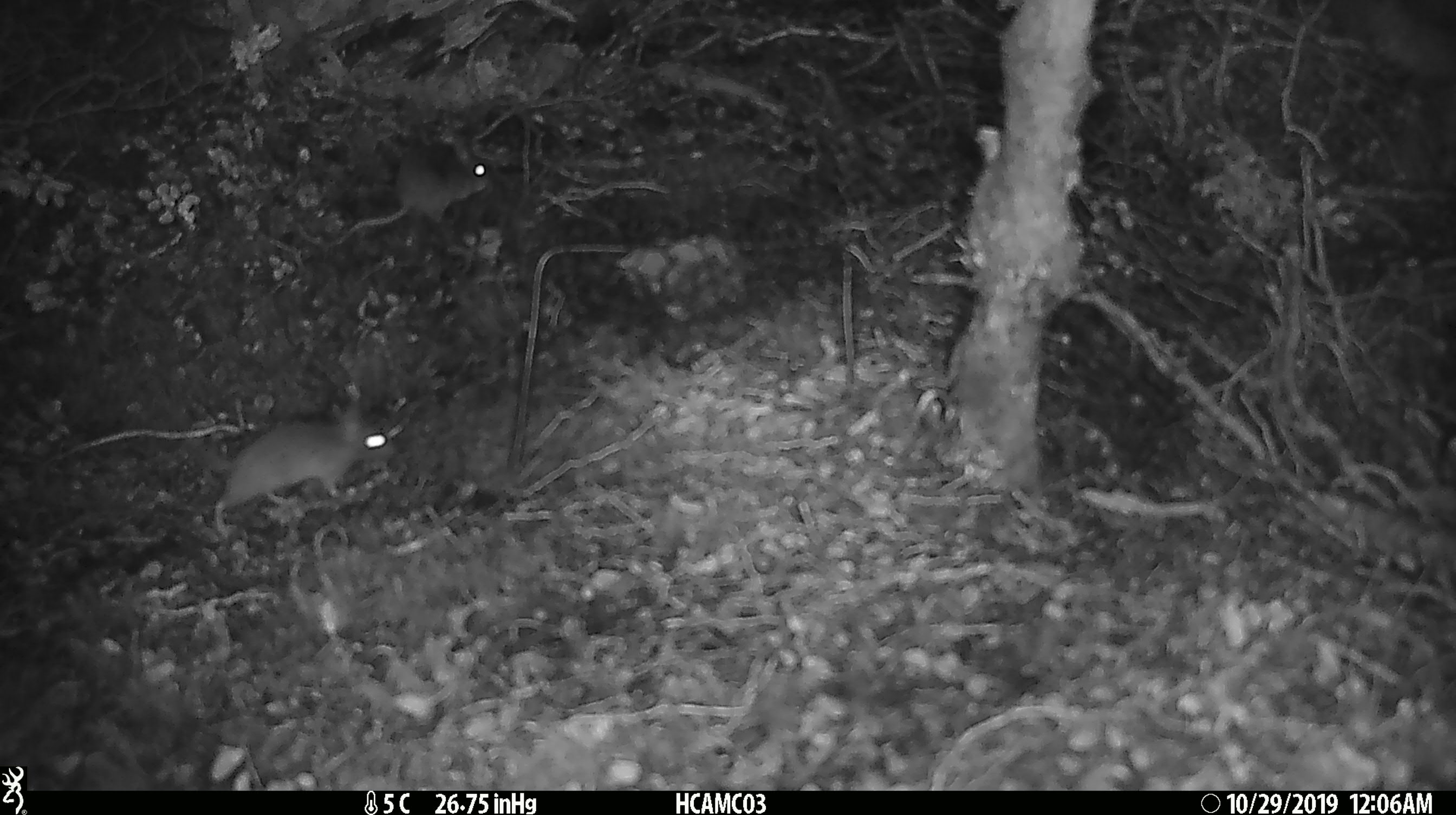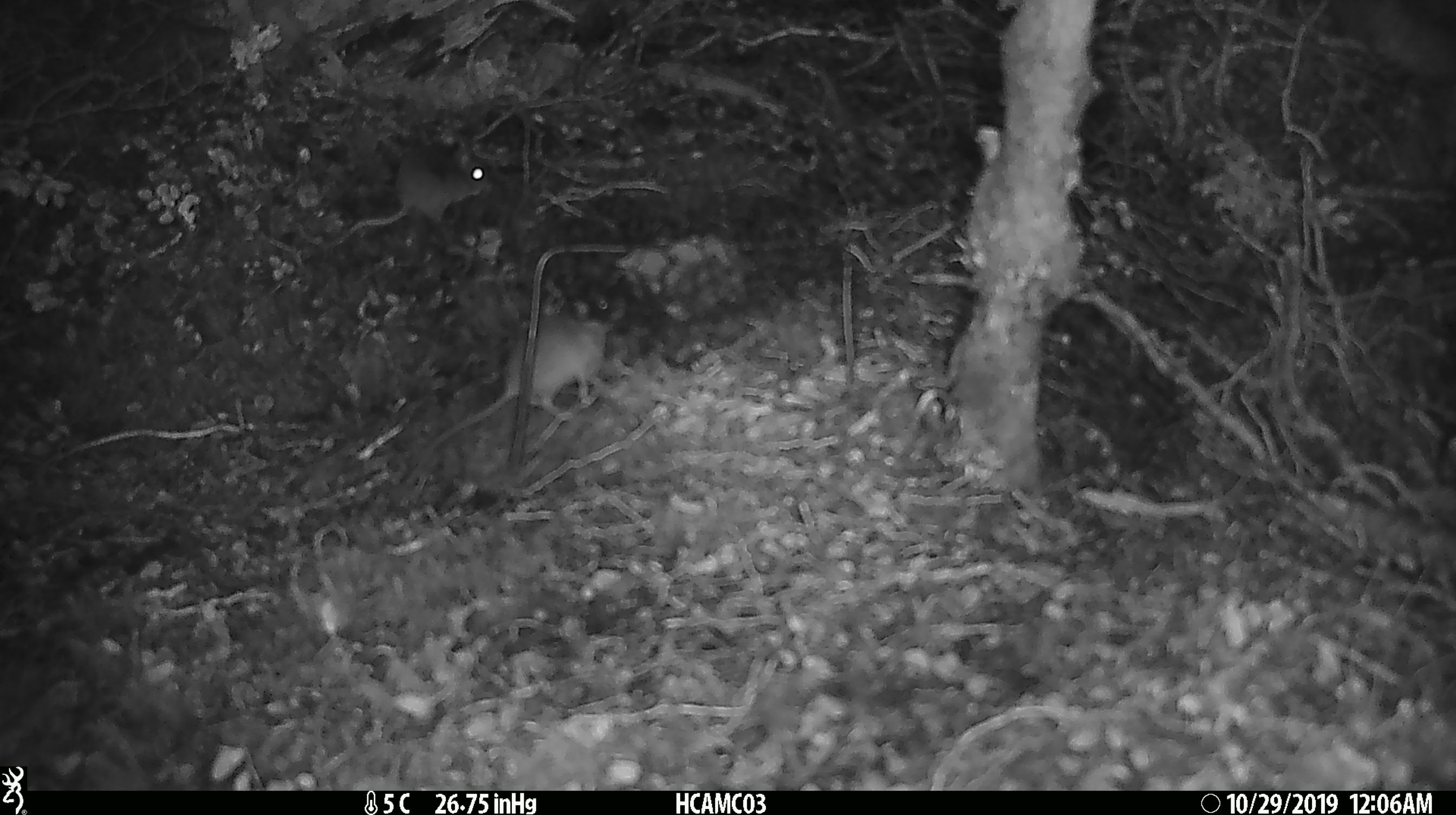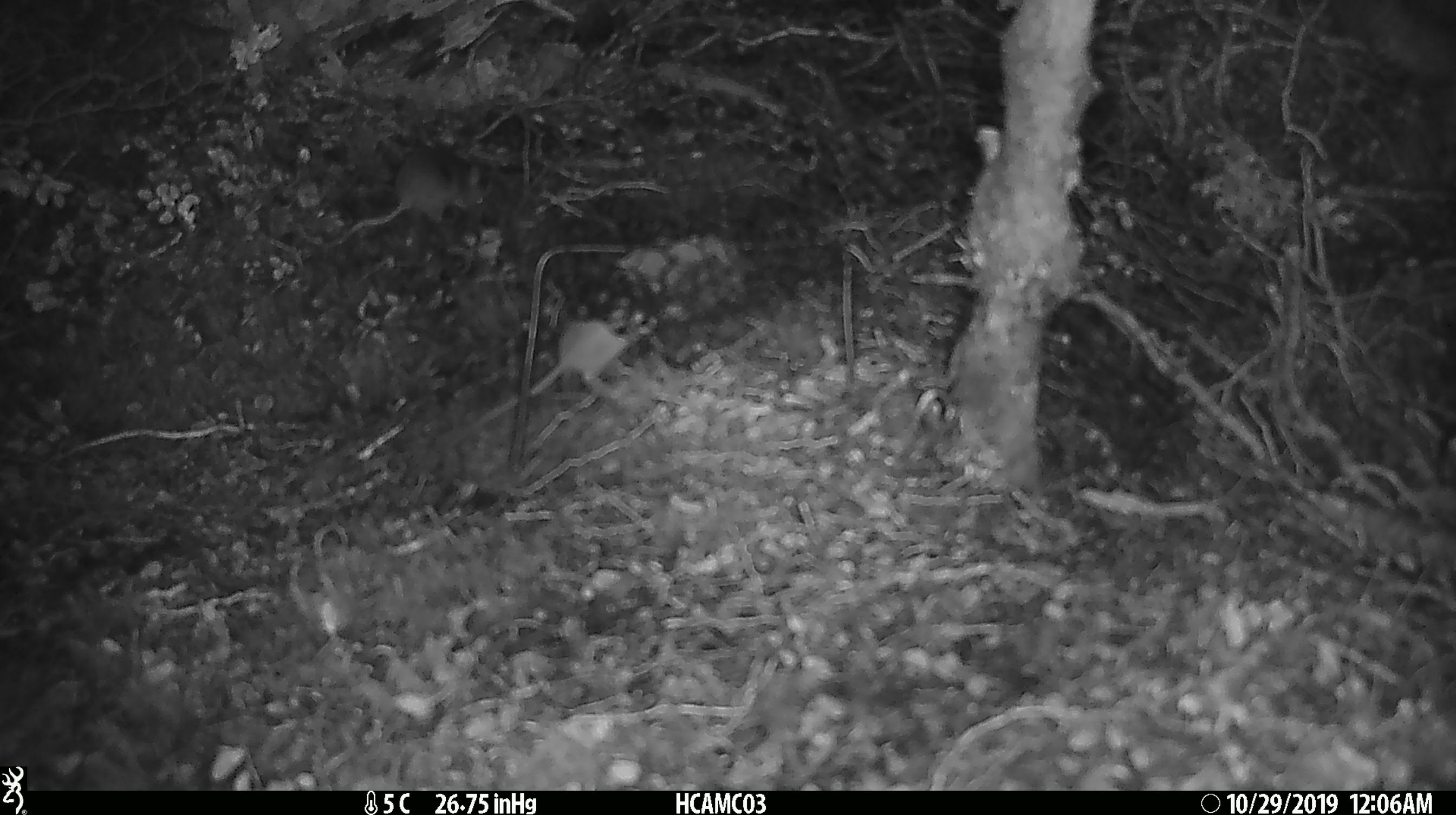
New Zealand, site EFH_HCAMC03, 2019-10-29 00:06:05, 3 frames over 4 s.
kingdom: Animalia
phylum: Chordata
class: Mammalia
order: Rodentia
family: Muridae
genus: Mus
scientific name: Mus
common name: mouse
Mouse (Mus).